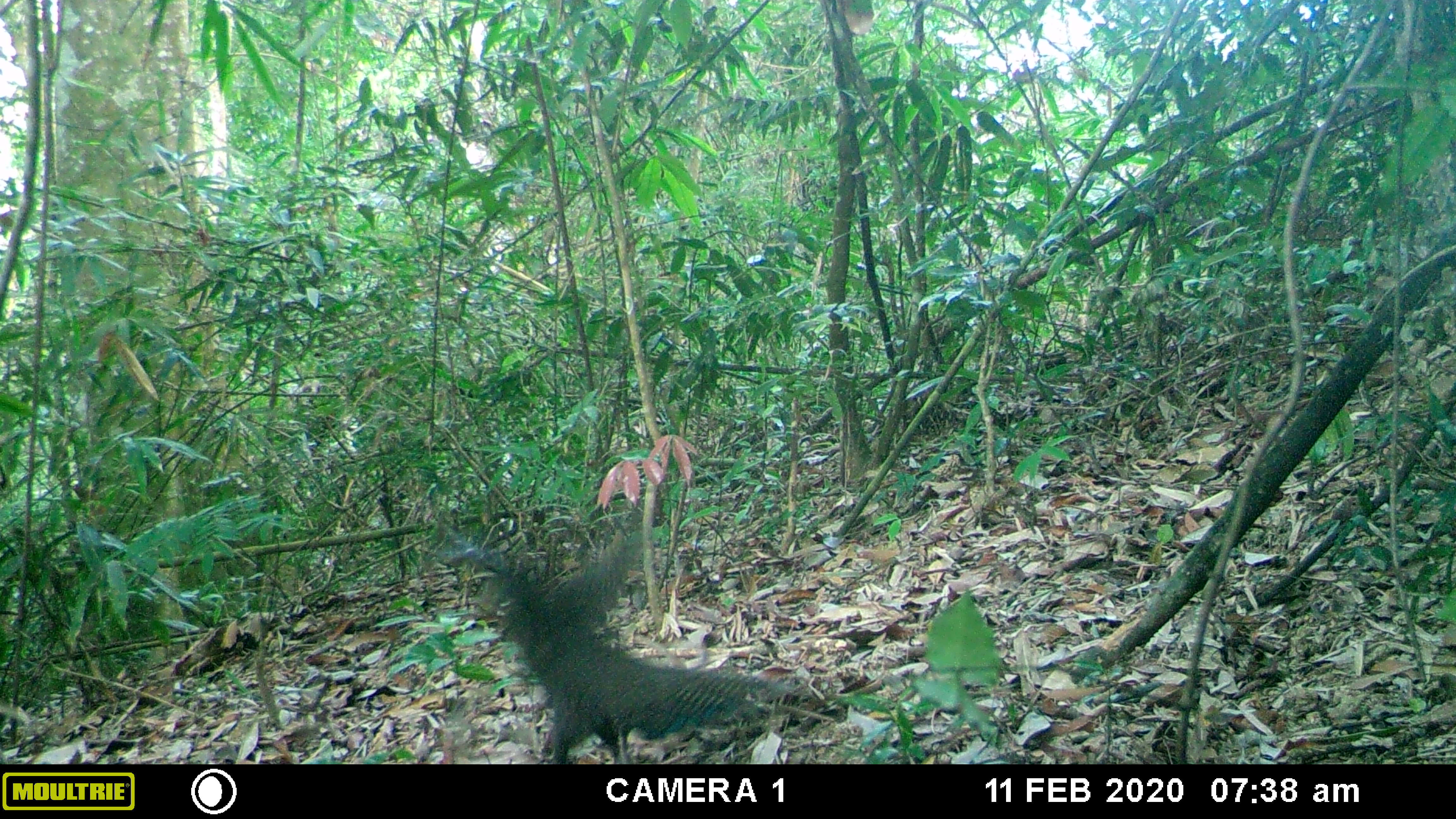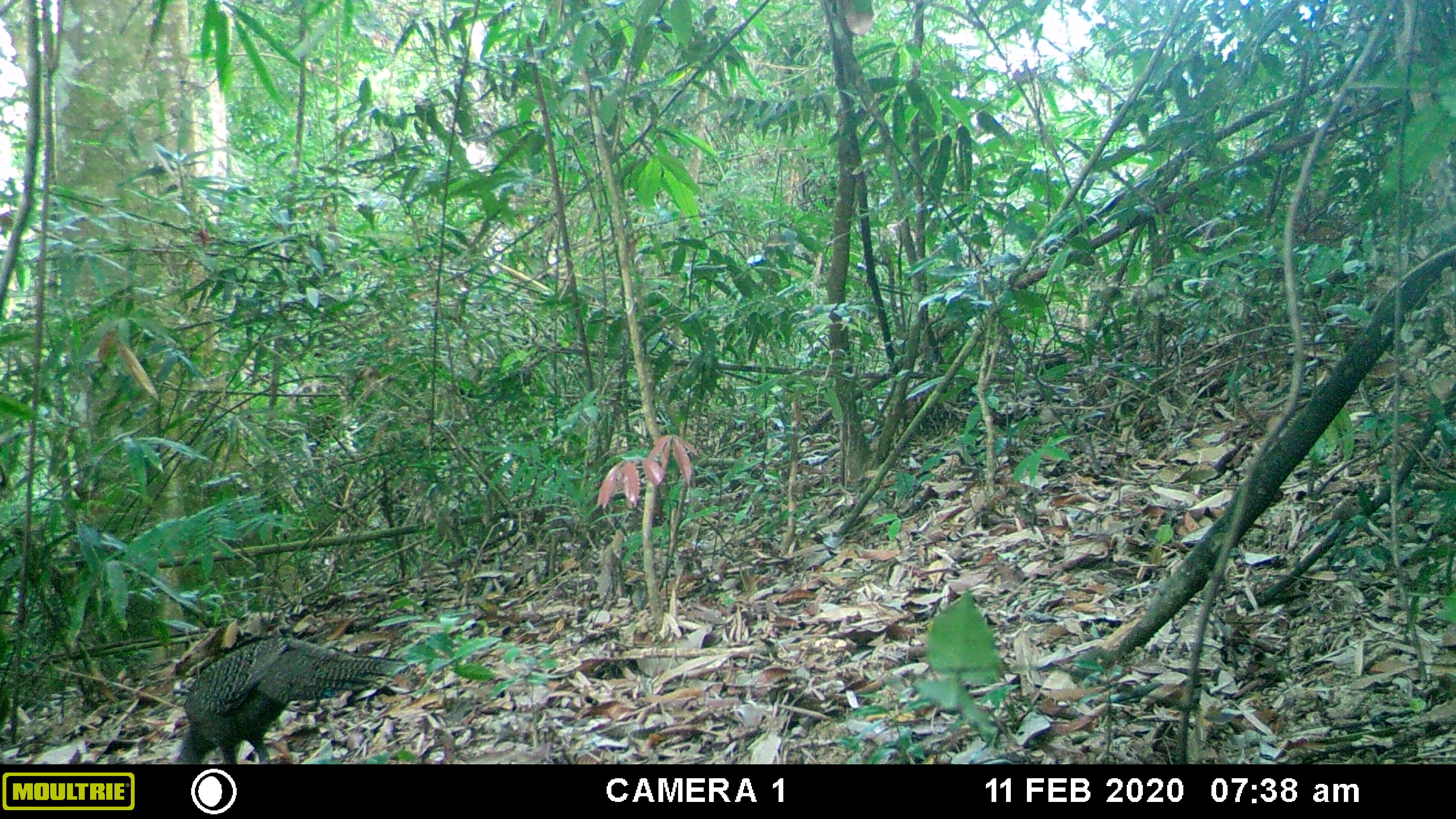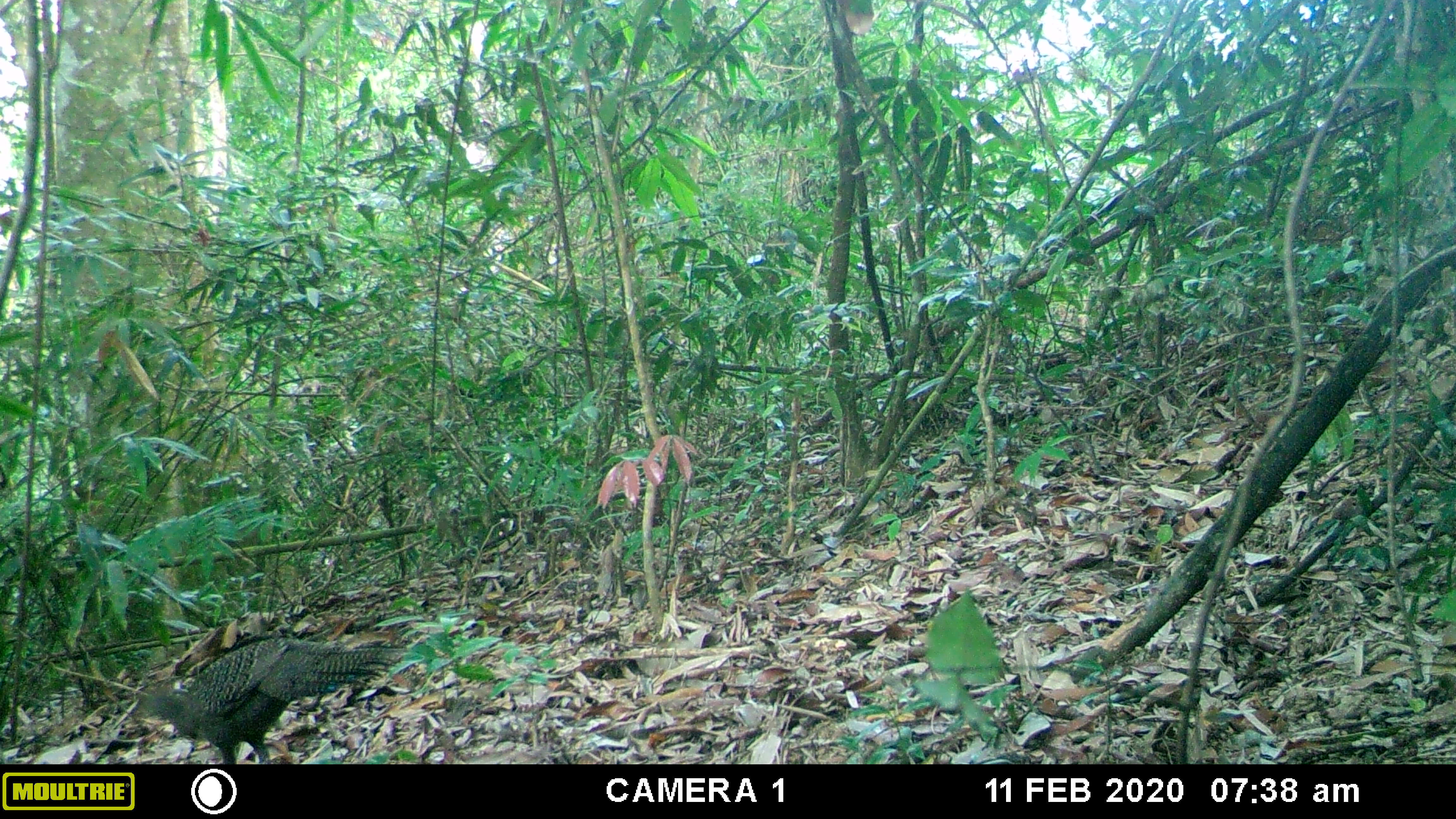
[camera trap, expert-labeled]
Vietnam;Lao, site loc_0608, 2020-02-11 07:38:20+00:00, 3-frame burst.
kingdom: Animalia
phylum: Chordata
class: Aves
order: Galliformes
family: Phasianidae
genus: Polyplectron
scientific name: Polyplectron bicalcaratum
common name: gray peacock-pheasant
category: grey peacock pheasant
Grey peacock pheasant (gray peacock-pheasant) (Polyplectron bicalcaratum). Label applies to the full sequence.